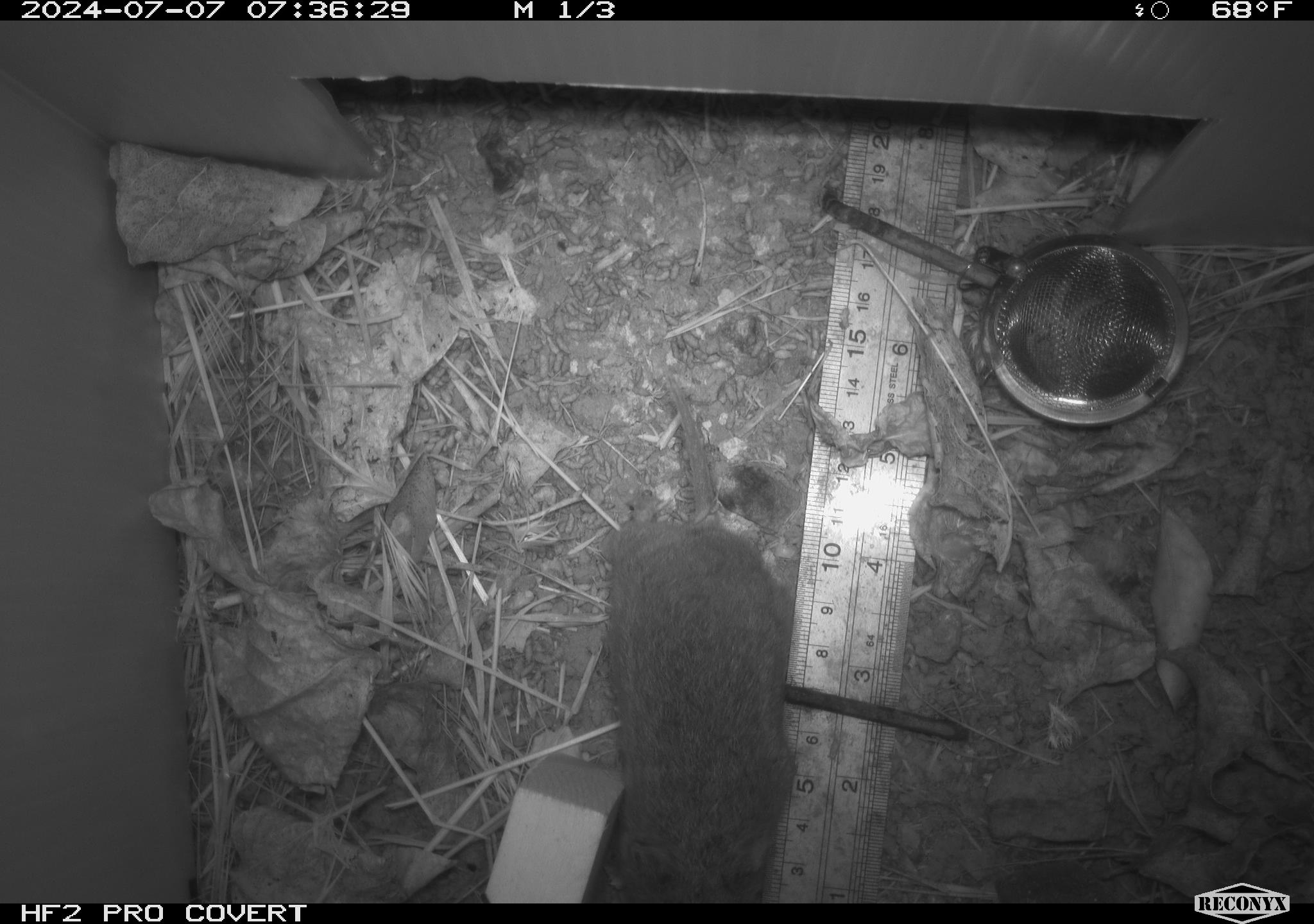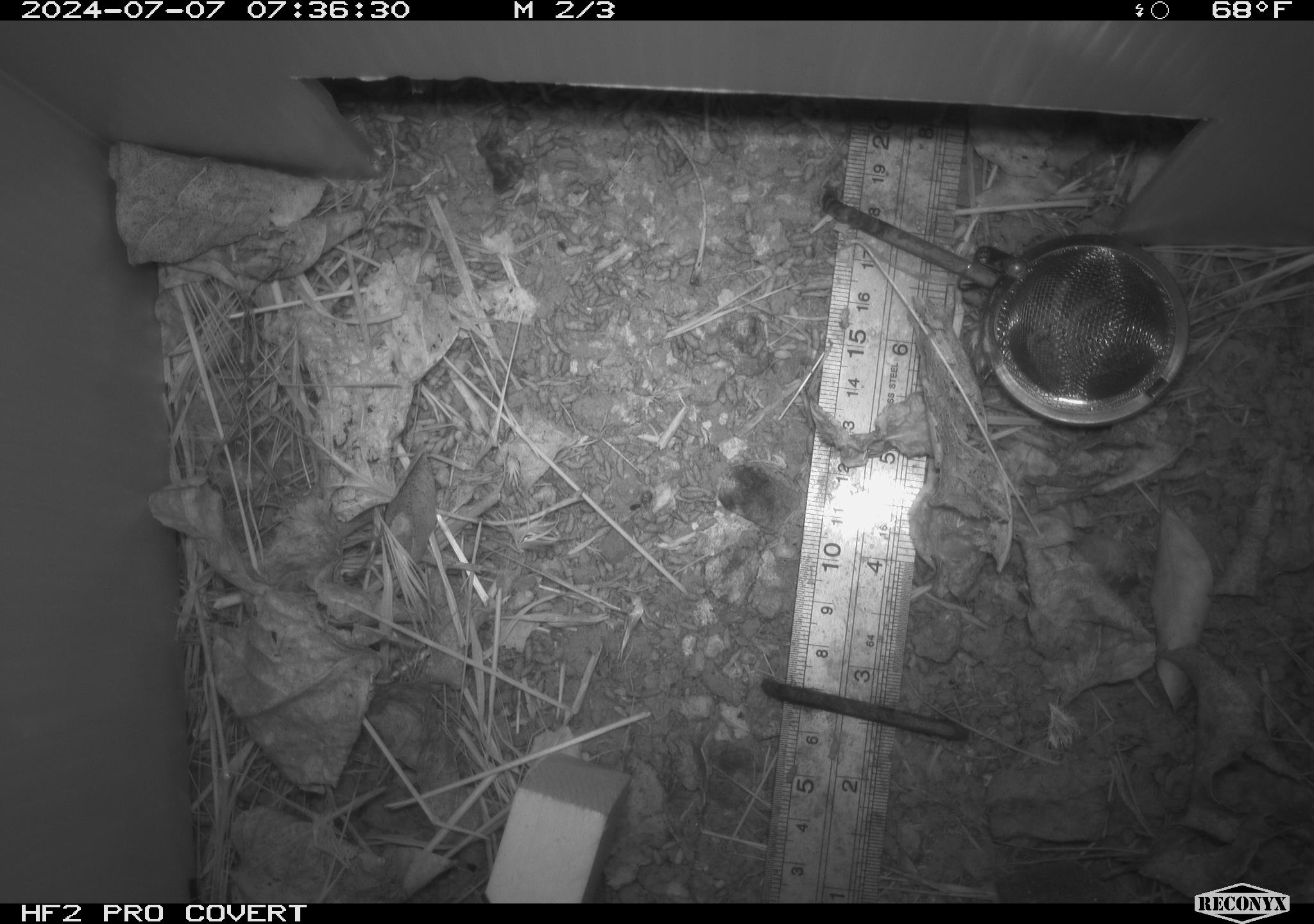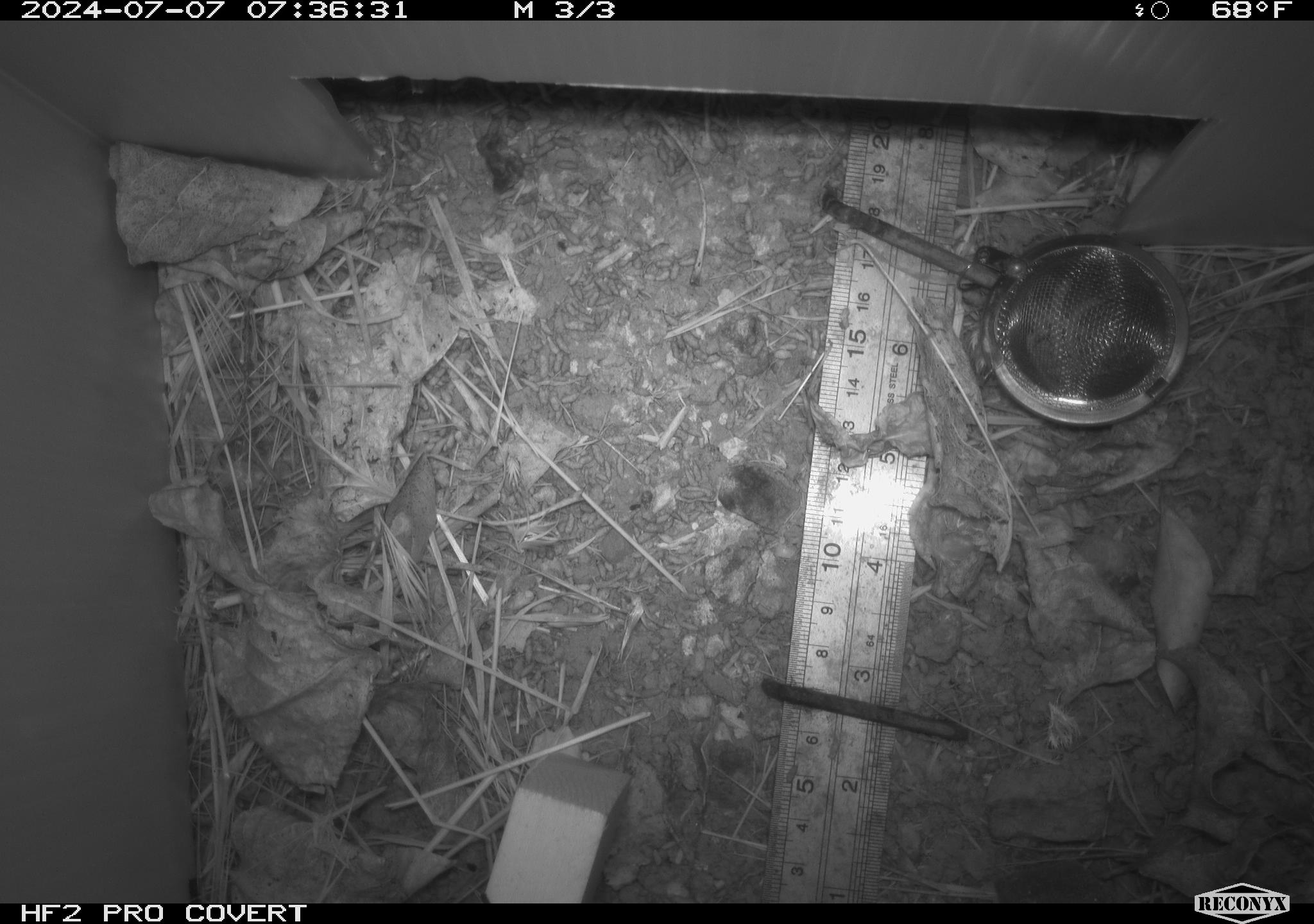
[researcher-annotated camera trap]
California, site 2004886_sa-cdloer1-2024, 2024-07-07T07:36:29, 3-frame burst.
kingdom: Animalia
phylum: Chordata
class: Mammalia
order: Rodentia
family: Cricetidae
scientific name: Arvicolinae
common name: voles, lemmings, and muskrats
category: arvicolinae subfamily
Arvicolinae subfamily (voles, lemmings, and muskrats) (Arvicolinae).